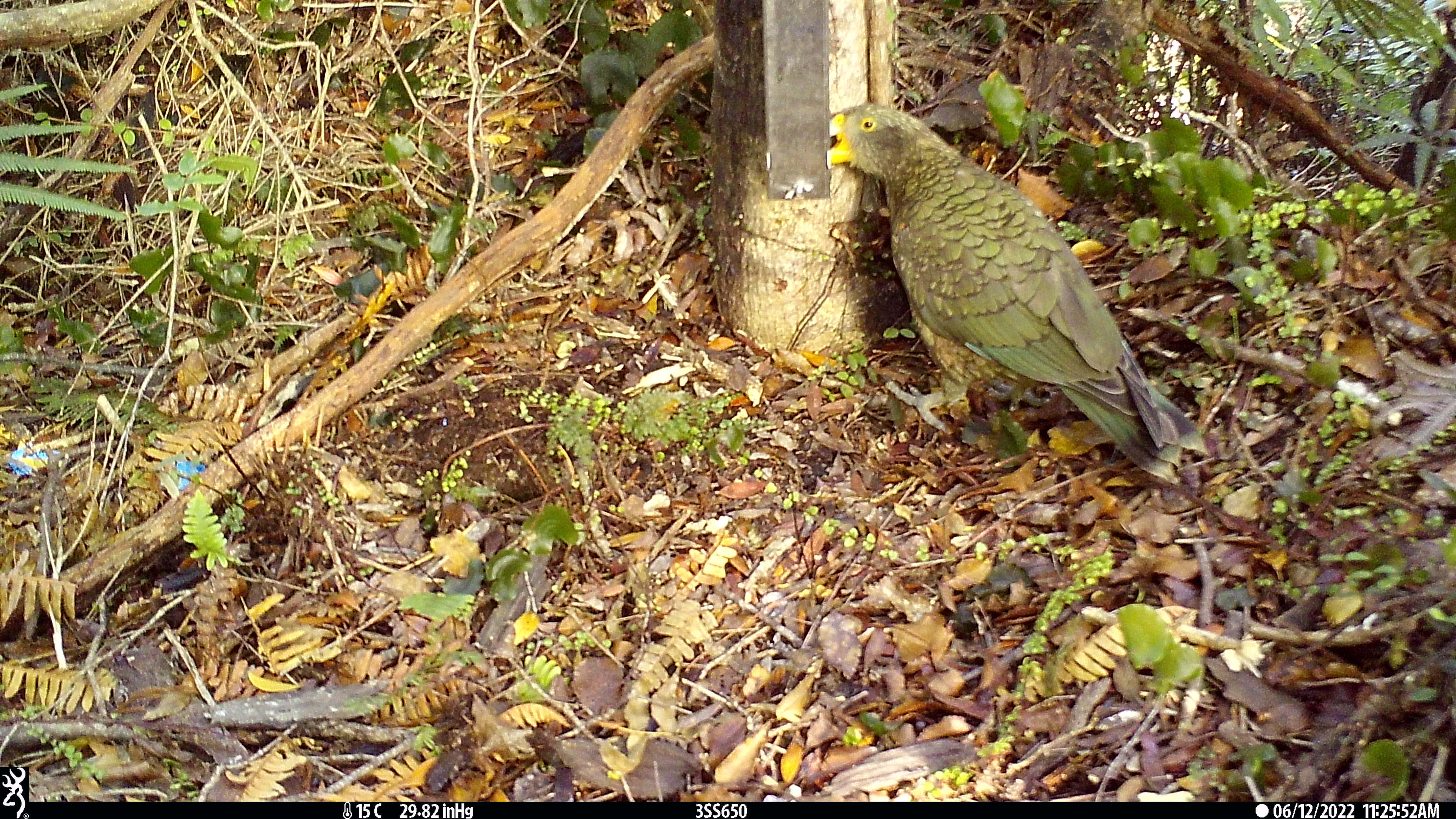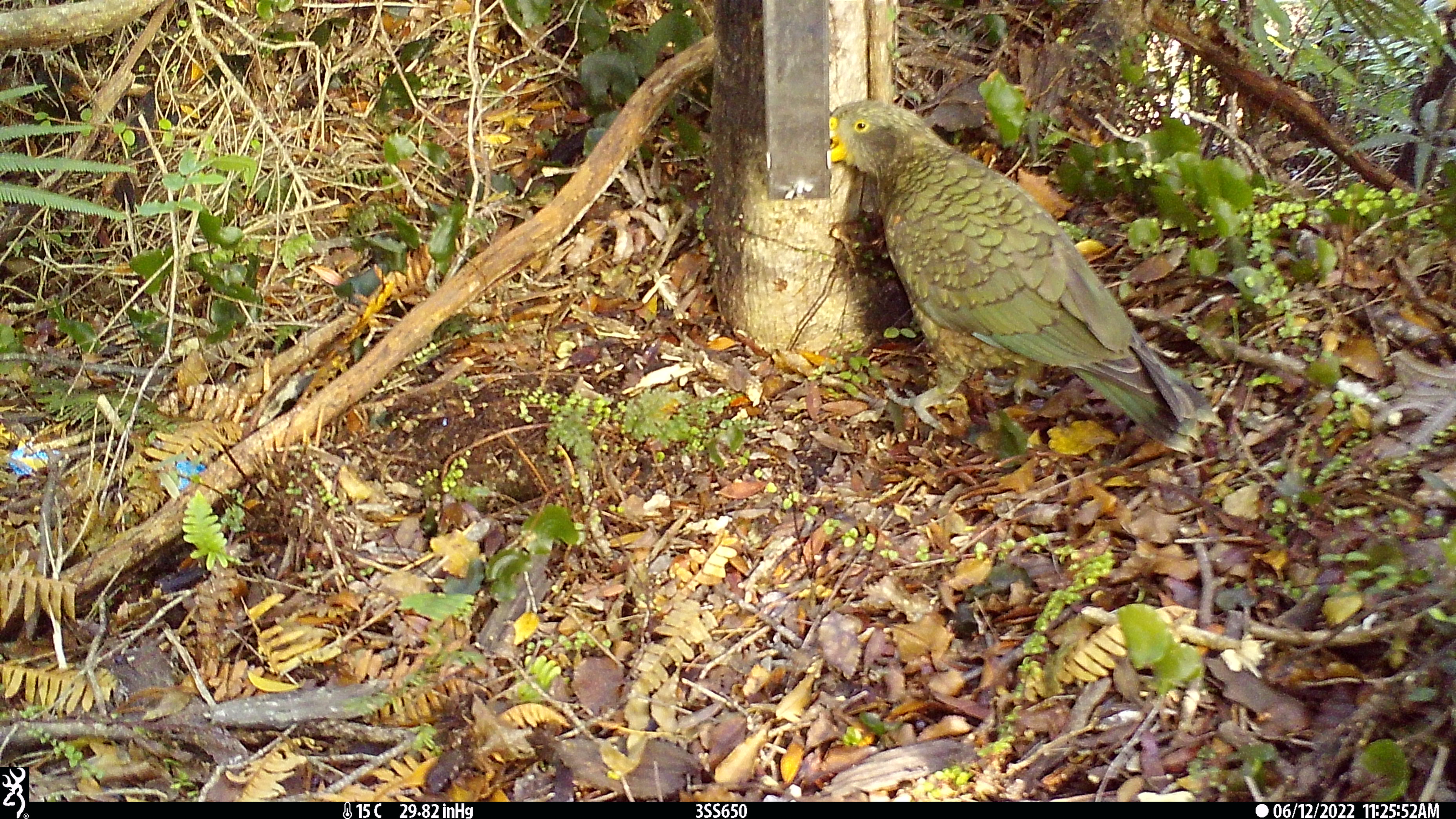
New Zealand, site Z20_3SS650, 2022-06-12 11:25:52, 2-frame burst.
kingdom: Animalia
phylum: Chordata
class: Aves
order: Psittaciformes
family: Strigopidae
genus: Nestor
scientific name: Nestor notabilis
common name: kea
Kea (Nestor notabilis).